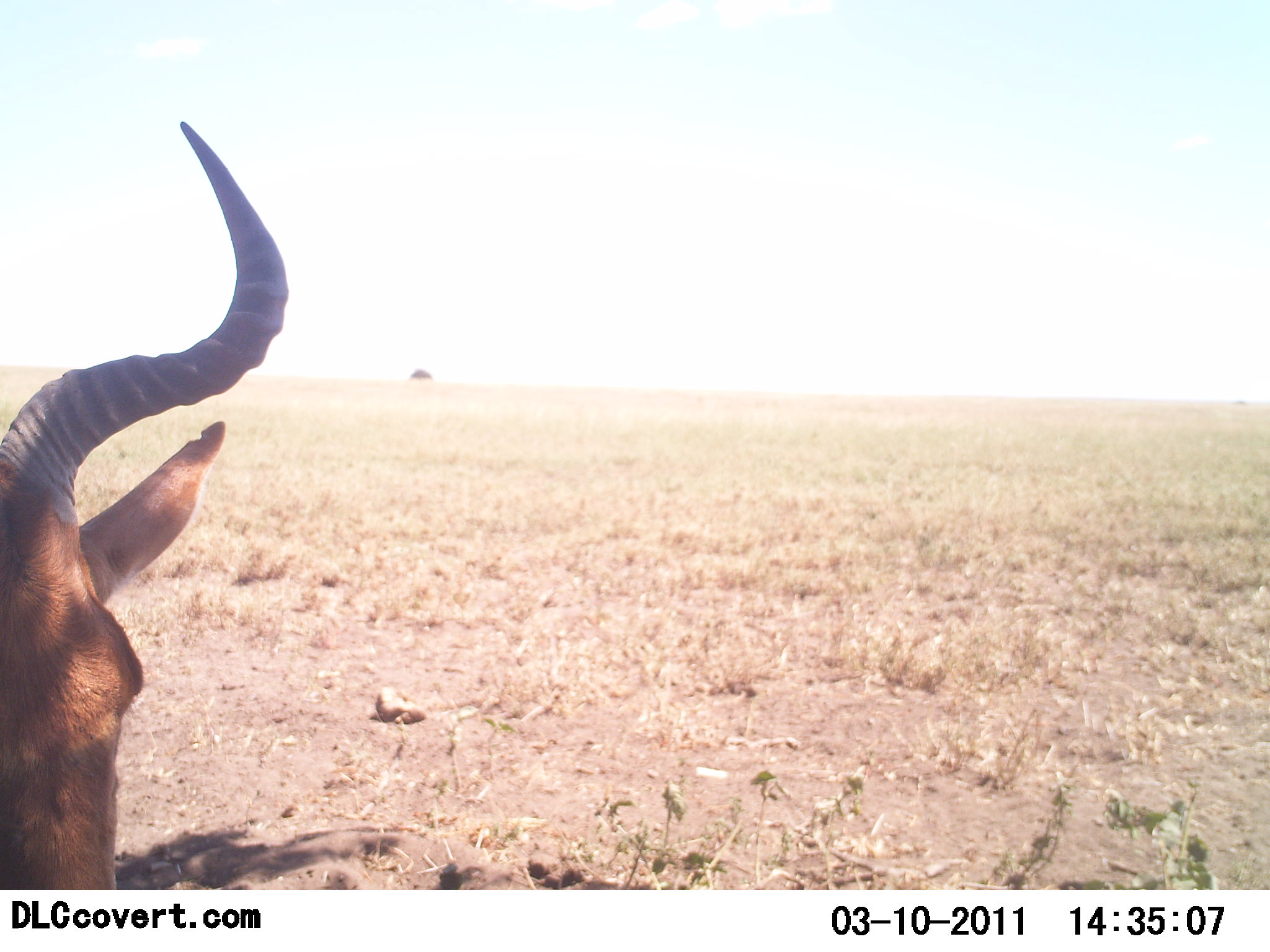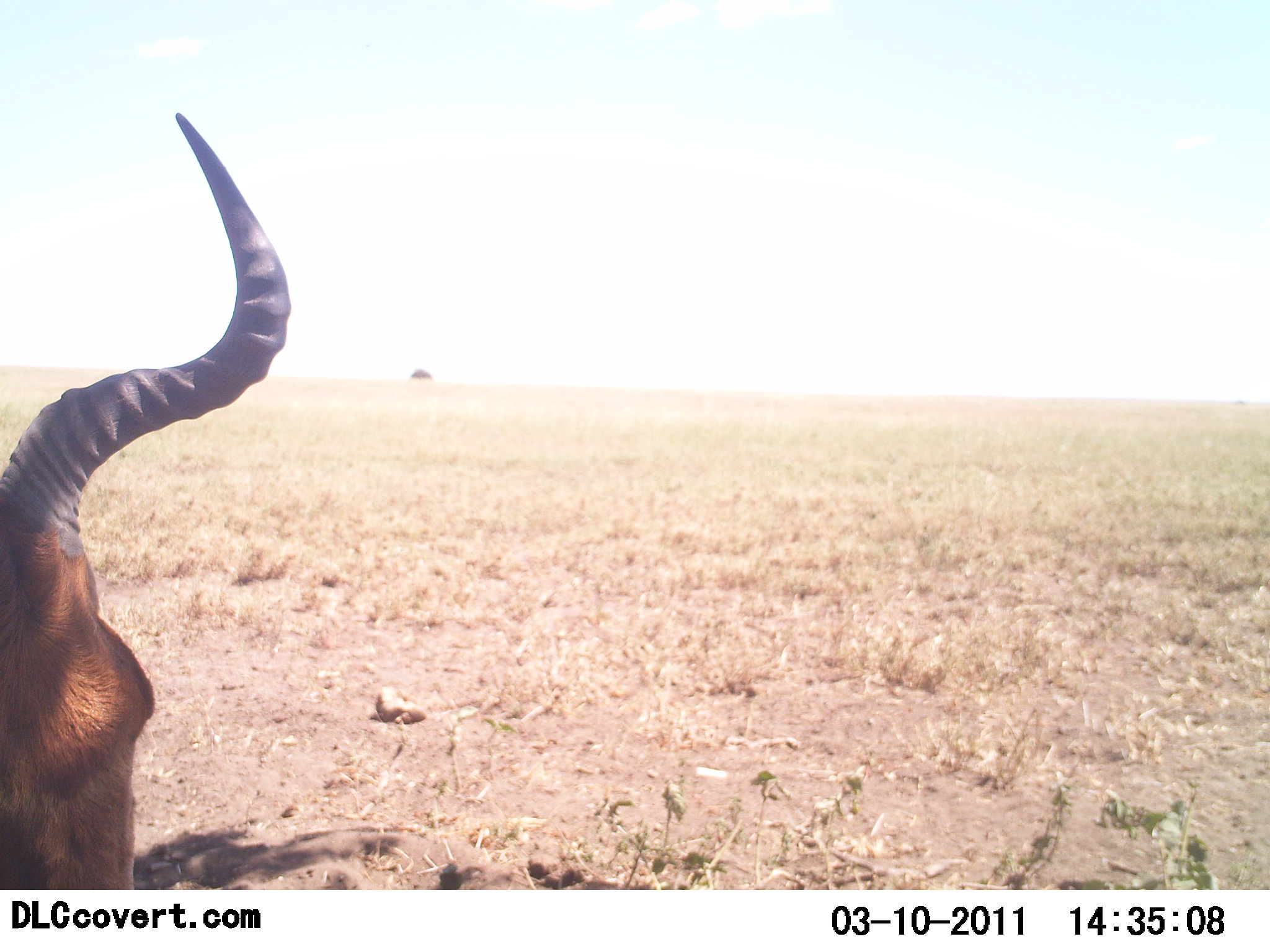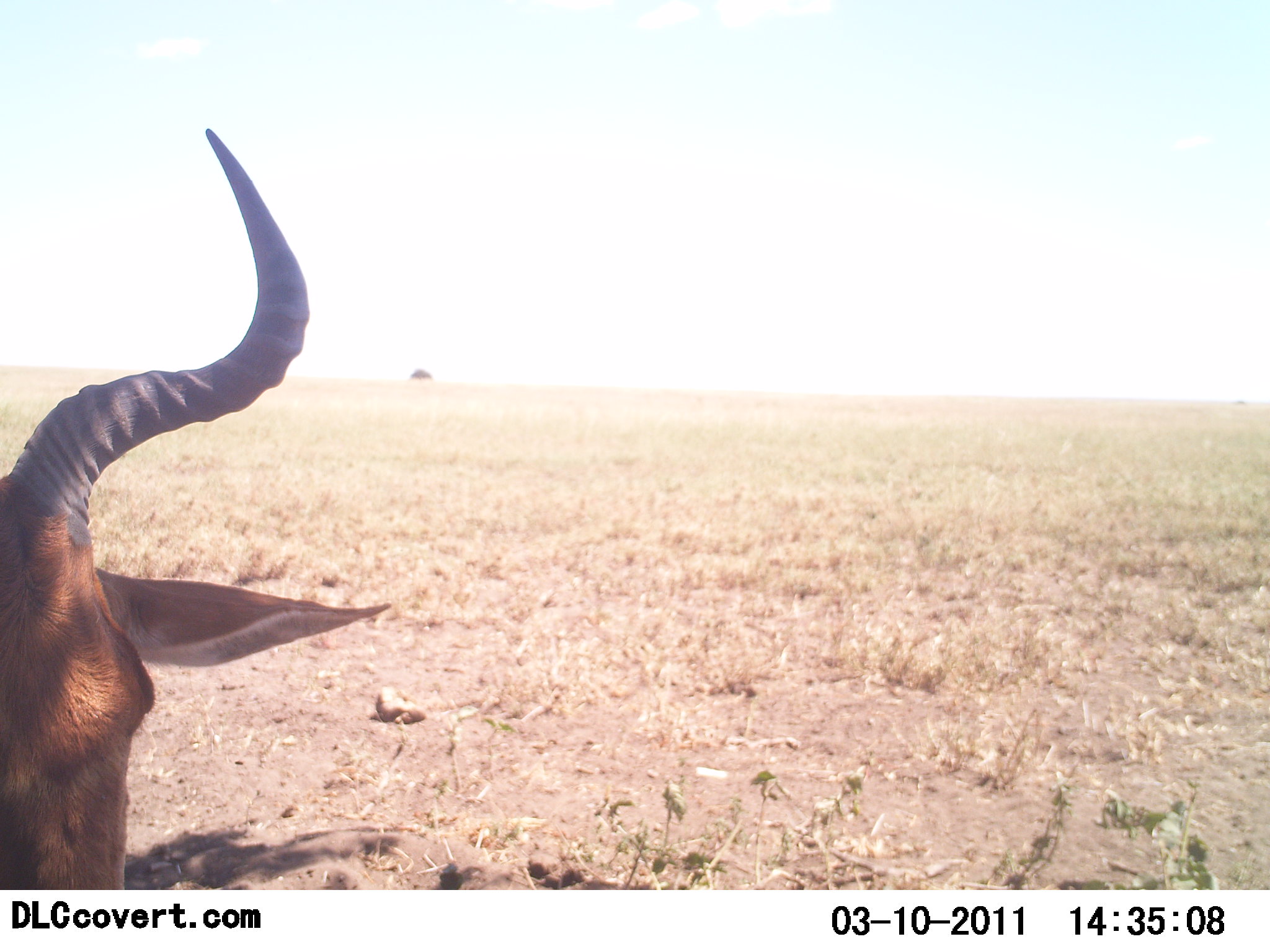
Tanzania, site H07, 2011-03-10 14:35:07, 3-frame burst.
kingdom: Animalia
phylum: Chordata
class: Mammalia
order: Artiodactyla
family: Bovidae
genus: Alcelaphus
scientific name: Alcelaphus buselaphus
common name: hartebeest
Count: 1.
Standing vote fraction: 71%.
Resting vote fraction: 7%.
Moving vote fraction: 14%.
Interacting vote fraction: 0%.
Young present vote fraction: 0%.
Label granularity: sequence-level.